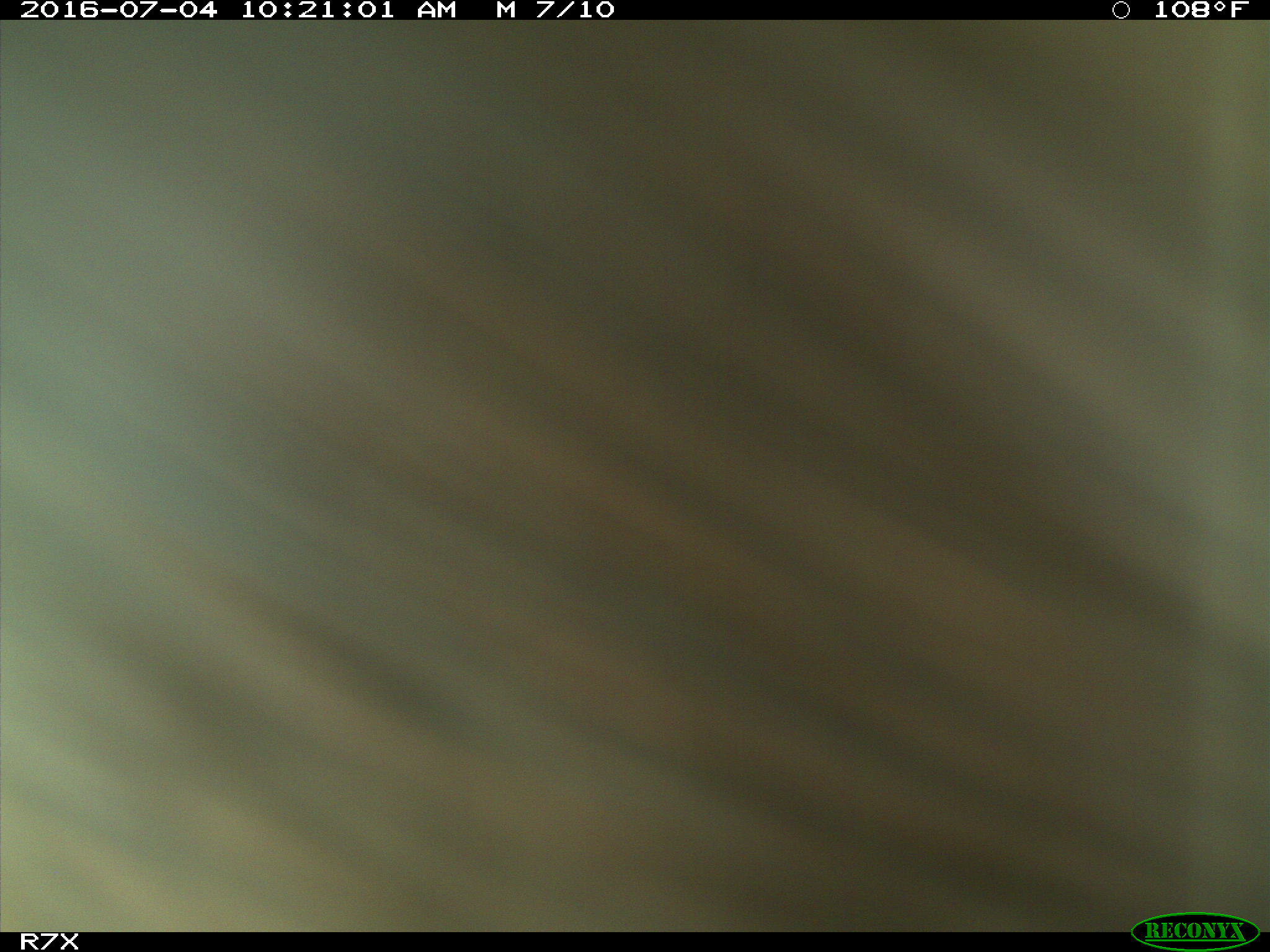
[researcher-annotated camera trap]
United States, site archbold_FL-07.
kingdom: Animalia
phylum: Chordata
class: Mammalia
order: Artiodactyla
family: Bovidae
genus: Bos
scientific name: Bos taurus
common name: domestic cow